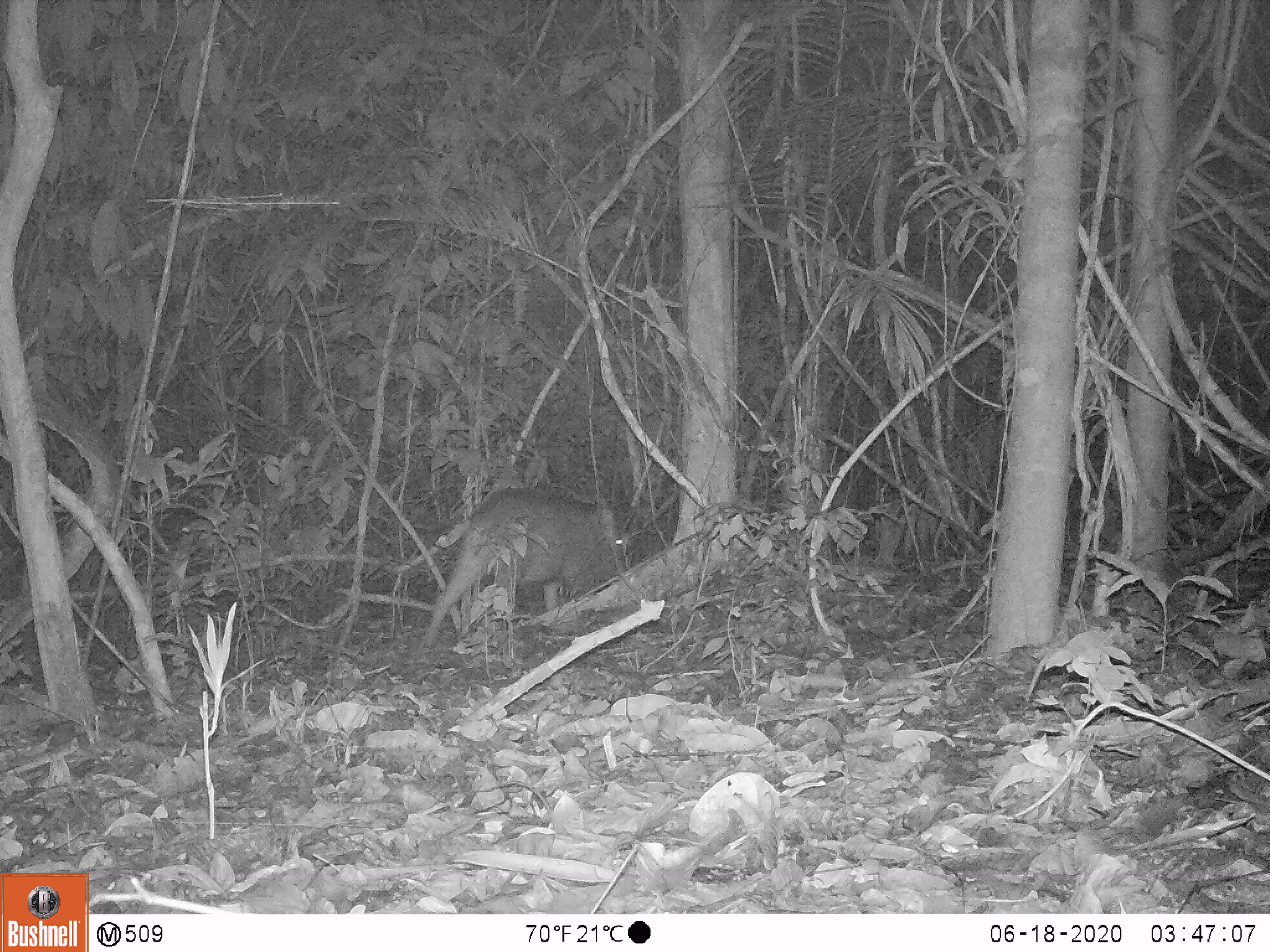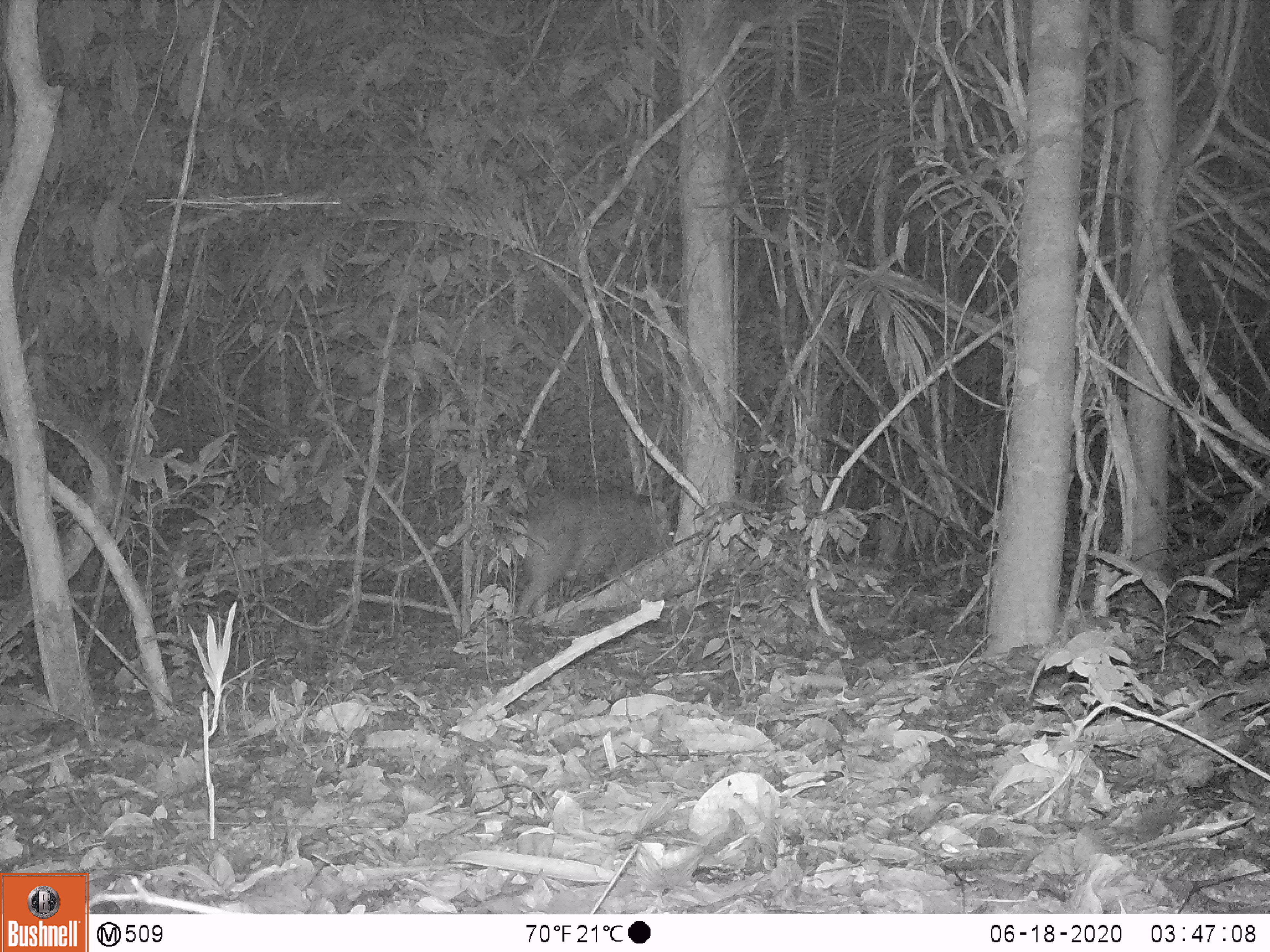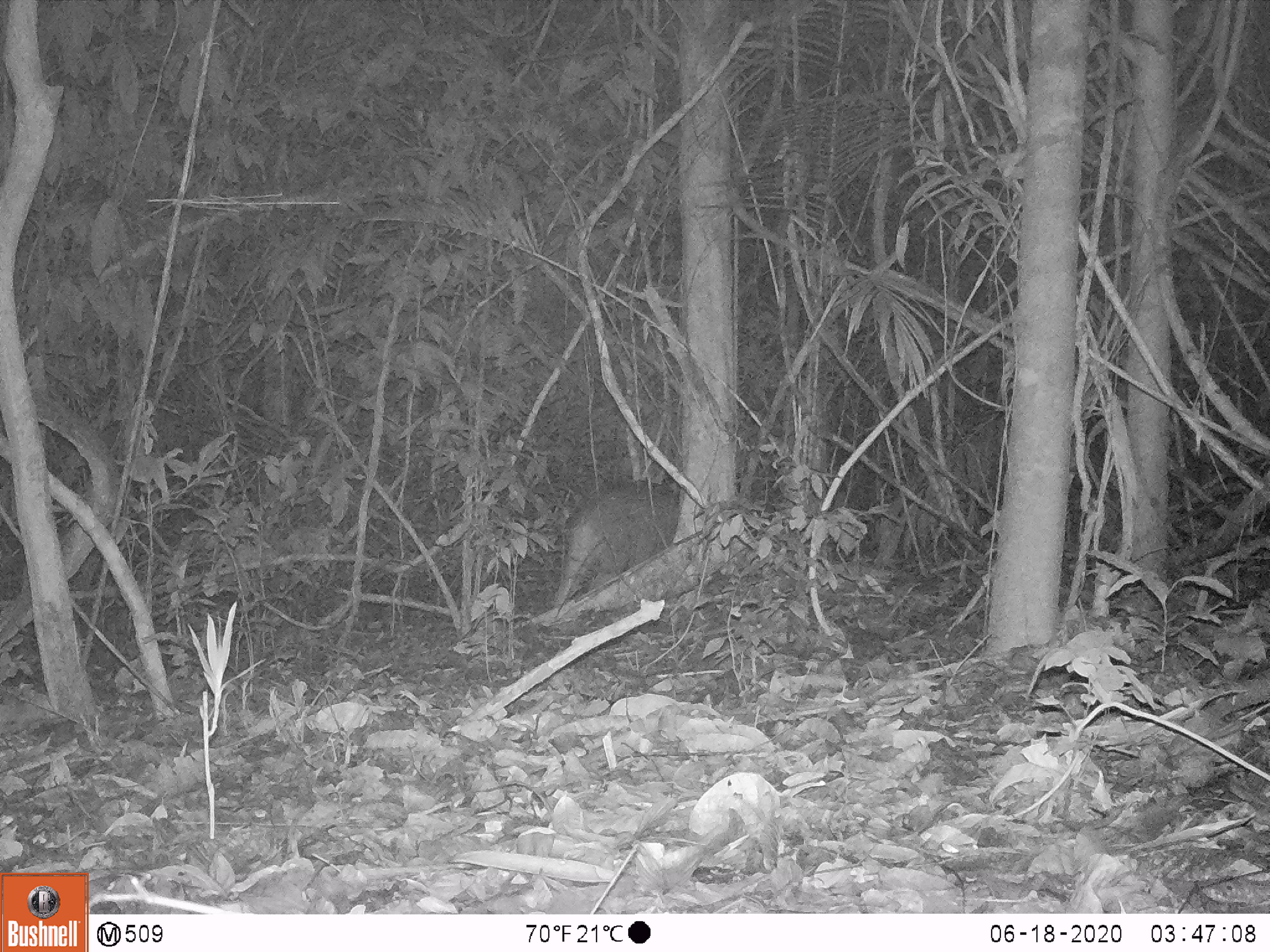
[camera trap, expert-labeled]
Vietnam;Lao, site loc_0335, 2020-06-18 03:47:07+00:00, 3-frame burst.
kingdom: Animalia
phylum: Chordata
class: Mammalia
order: Artiodactyla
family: Suidae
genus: Sus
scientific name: Sus scrofa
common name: eurasian wild pig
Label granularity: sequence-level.